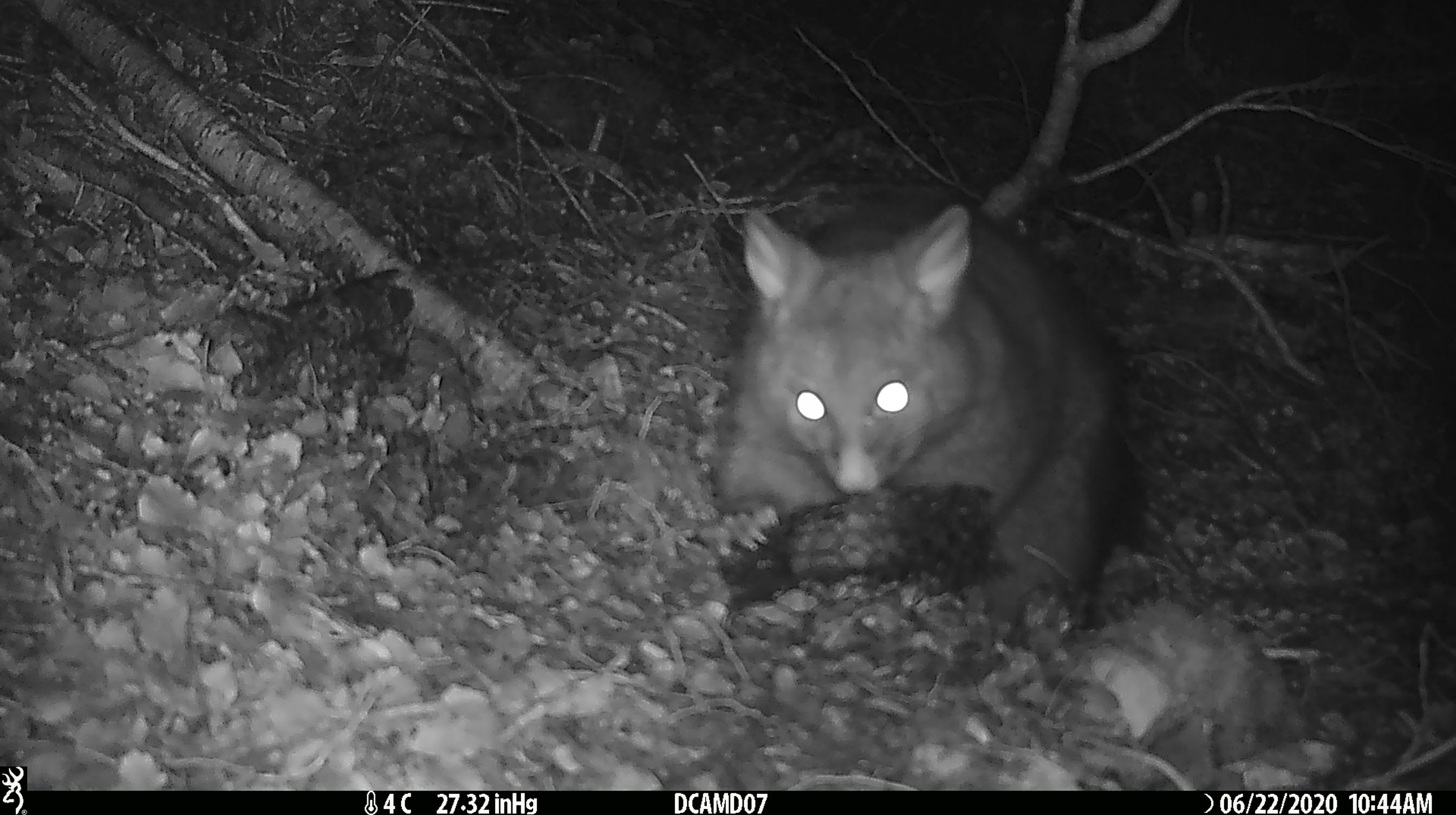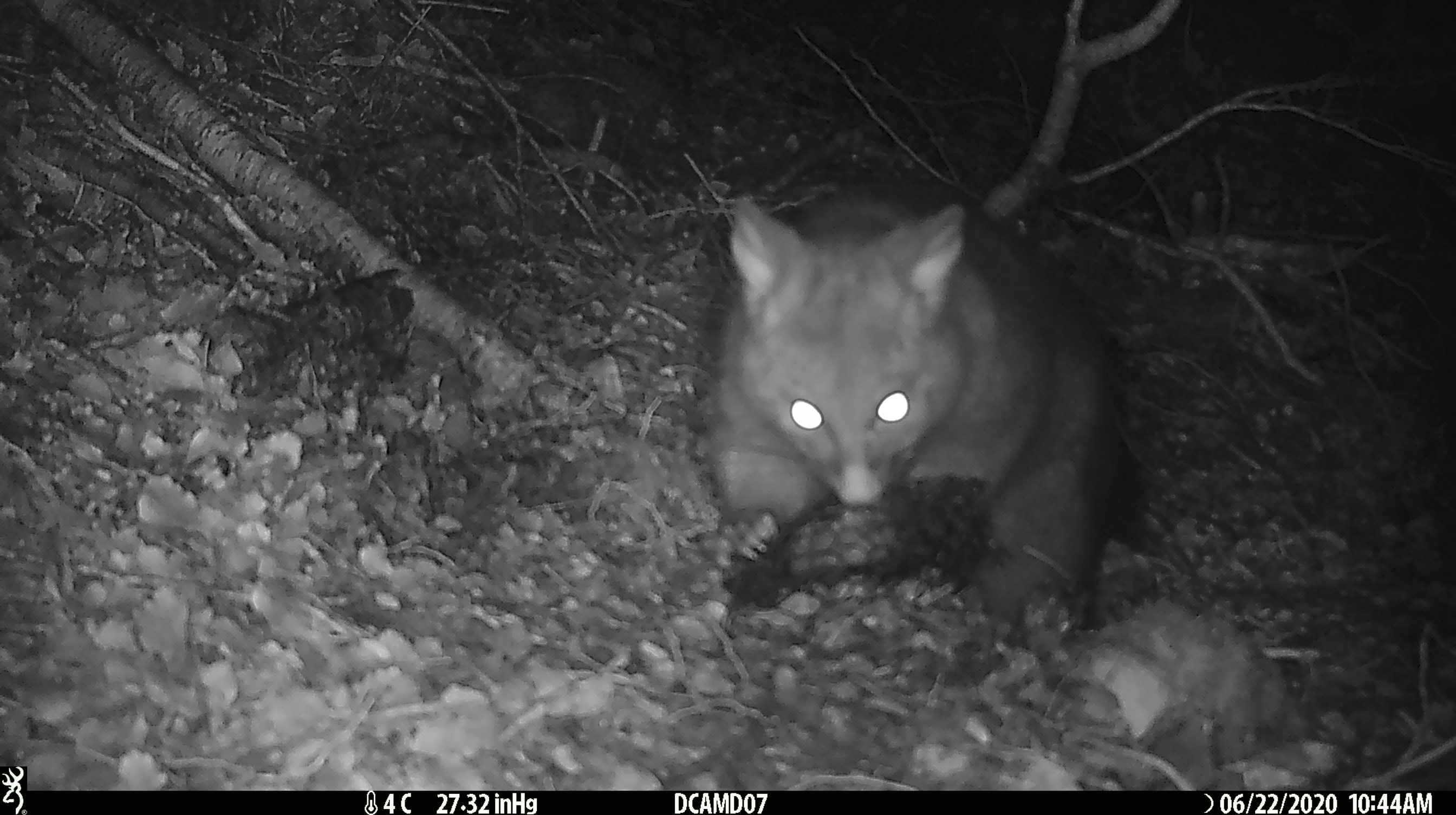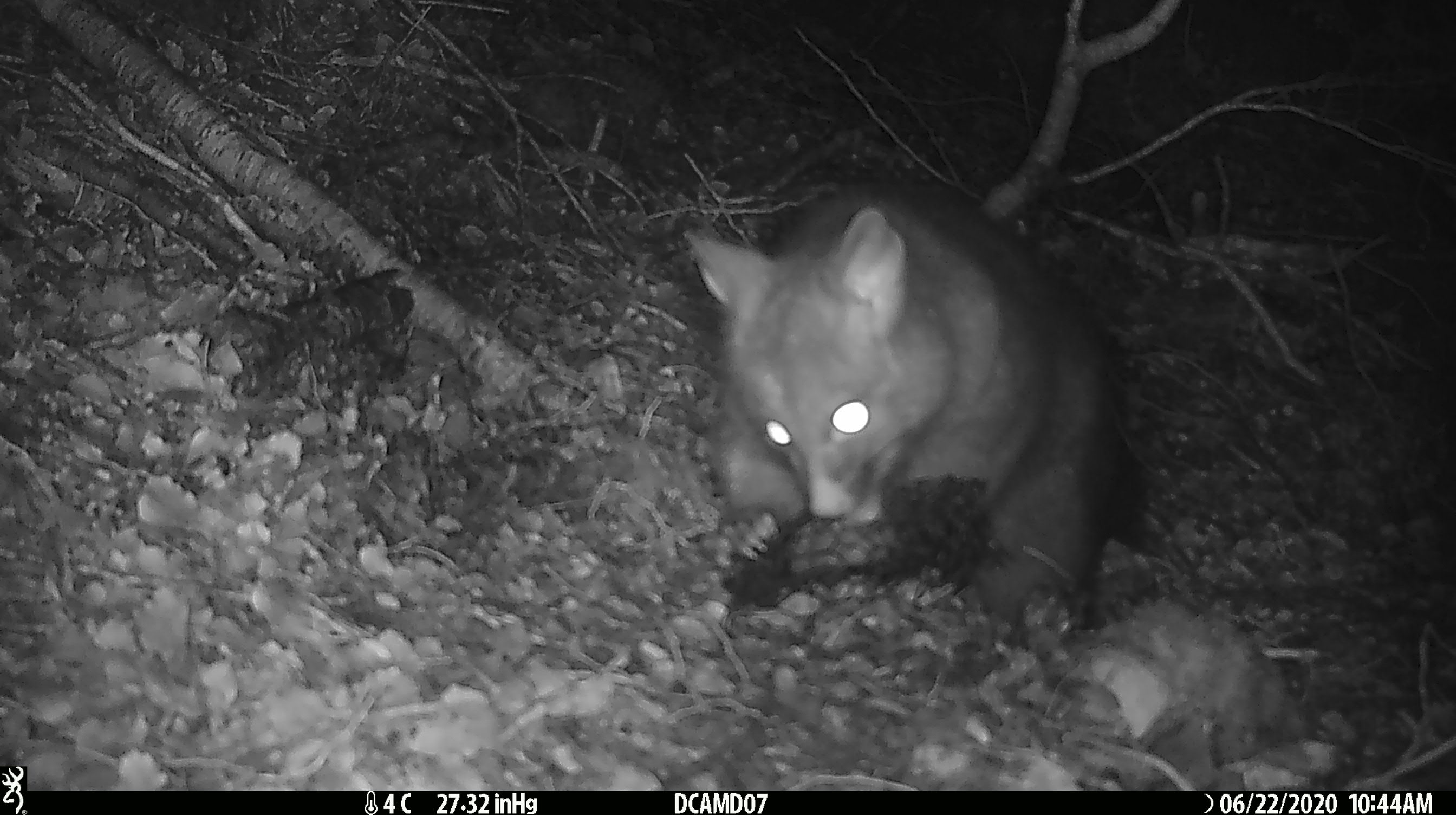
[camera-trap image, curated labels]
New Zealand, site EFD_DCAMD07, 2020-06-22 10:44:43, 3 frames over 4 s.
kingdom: Animalia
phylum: Chordata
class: Mammalia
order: Diprotodontia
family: Phalangeridae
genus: Trichosurus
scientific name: Trichosurus vulpecula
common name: common brushtail possum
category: possum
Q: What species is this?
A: Possum (common brushtail possum) (Trichosurus vulpecula).